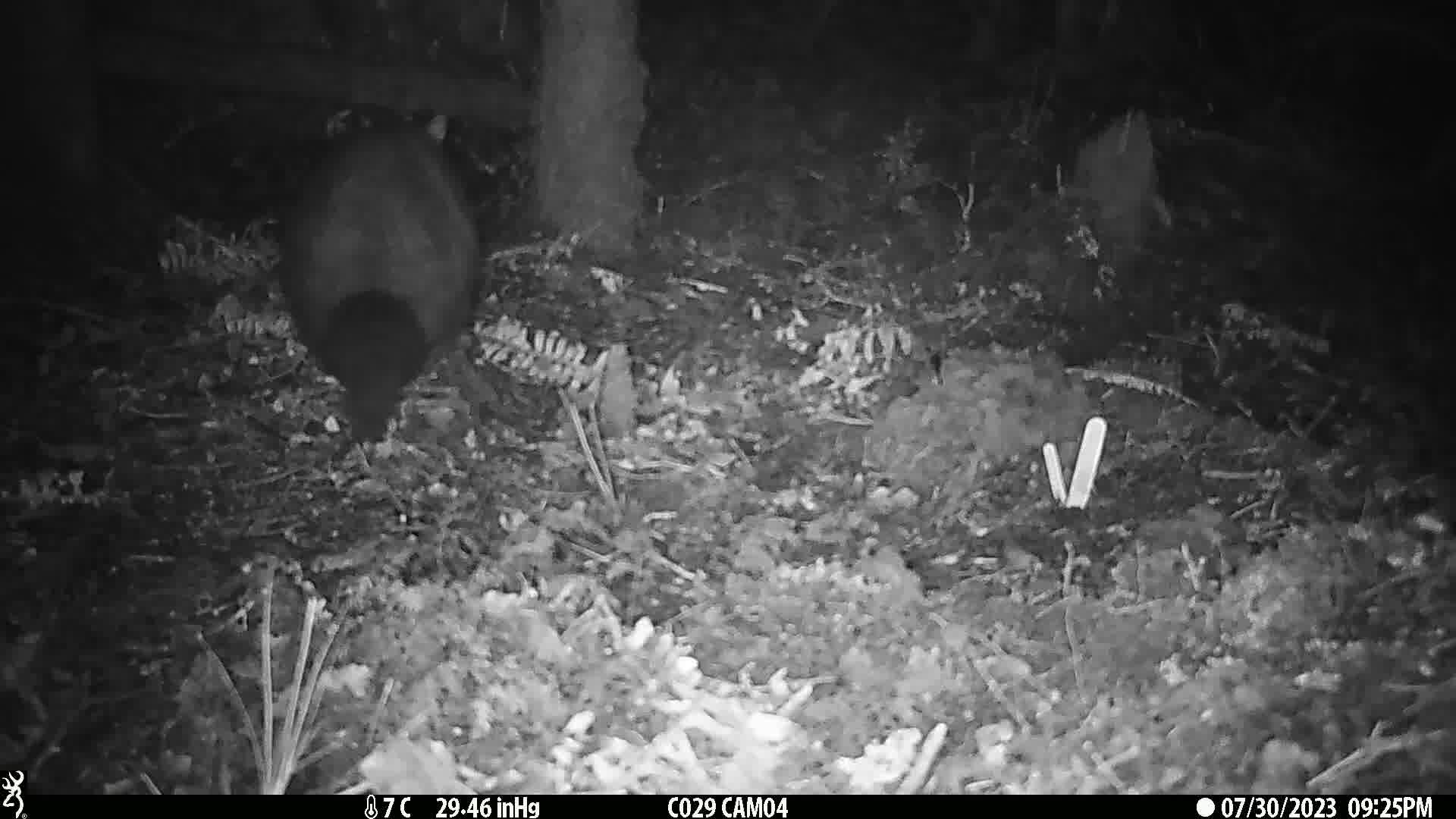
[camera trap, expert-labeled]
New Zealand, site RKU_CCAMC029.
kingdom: Animalia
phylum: Chordata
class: Mammalia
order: Diprotodontia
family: Phalangeridae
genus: Trichosurus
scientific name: Trichosurus vulpecula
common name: common brushtail possum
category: possum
Possum (common brushtail possum) (Trichosurus vulpecula).